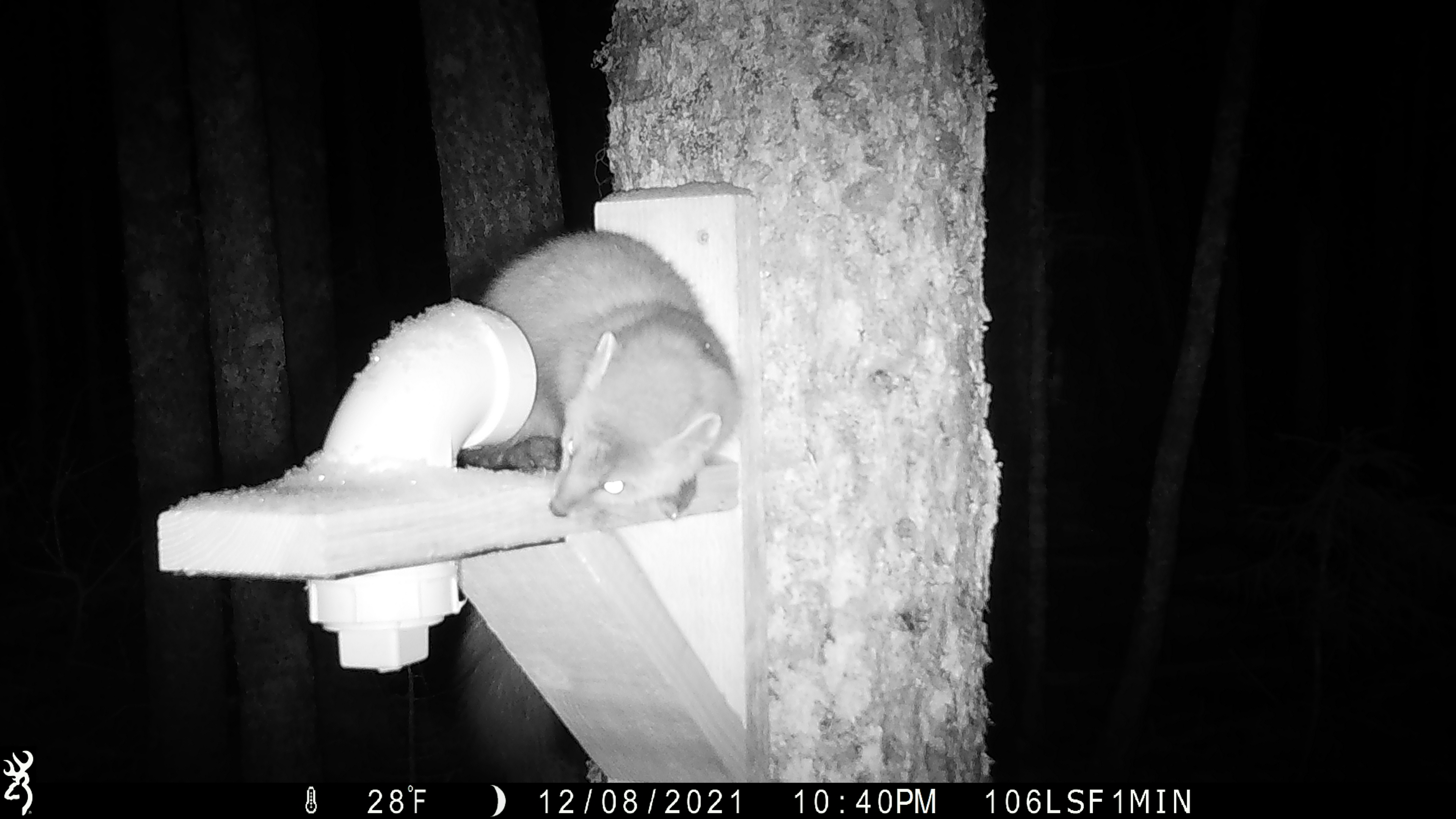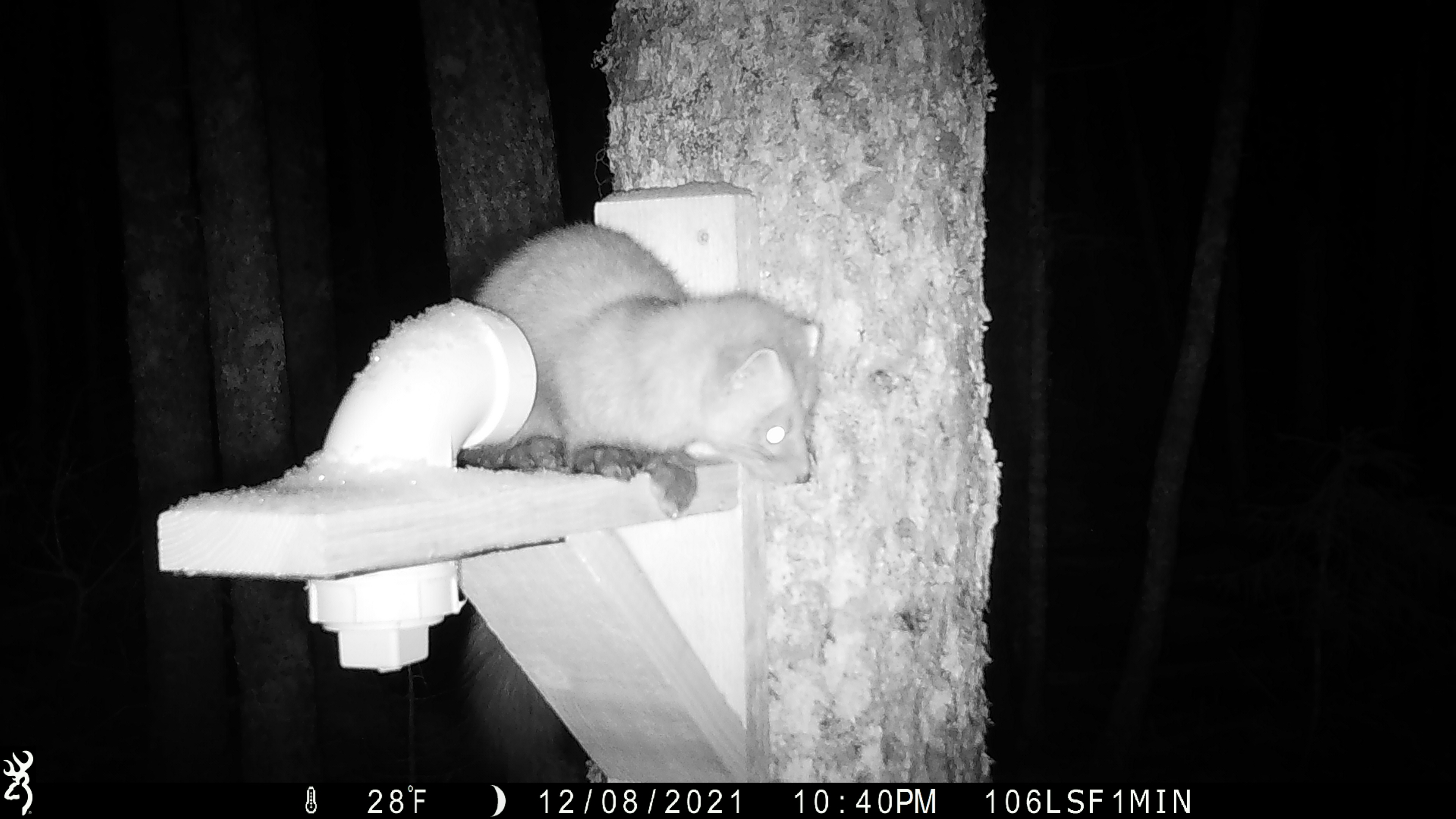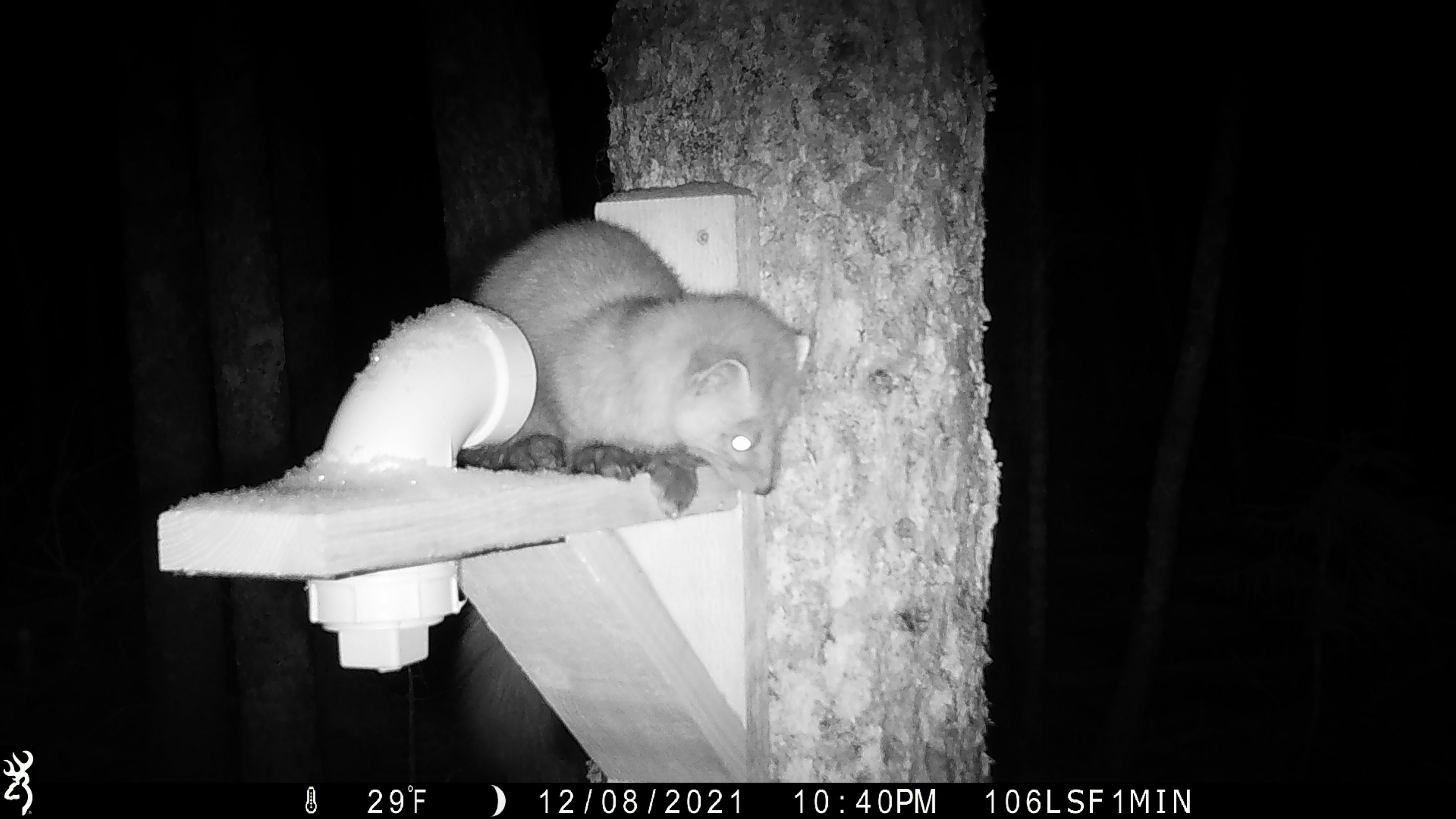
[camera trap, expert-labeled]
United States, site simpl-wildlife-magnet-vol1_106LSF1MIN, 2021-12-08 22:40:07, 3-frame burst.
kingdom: Animalia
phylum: Chordata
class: Mammalia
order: Carnivora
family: Mustelidae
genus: Martes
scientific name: Martes americana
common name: american marten